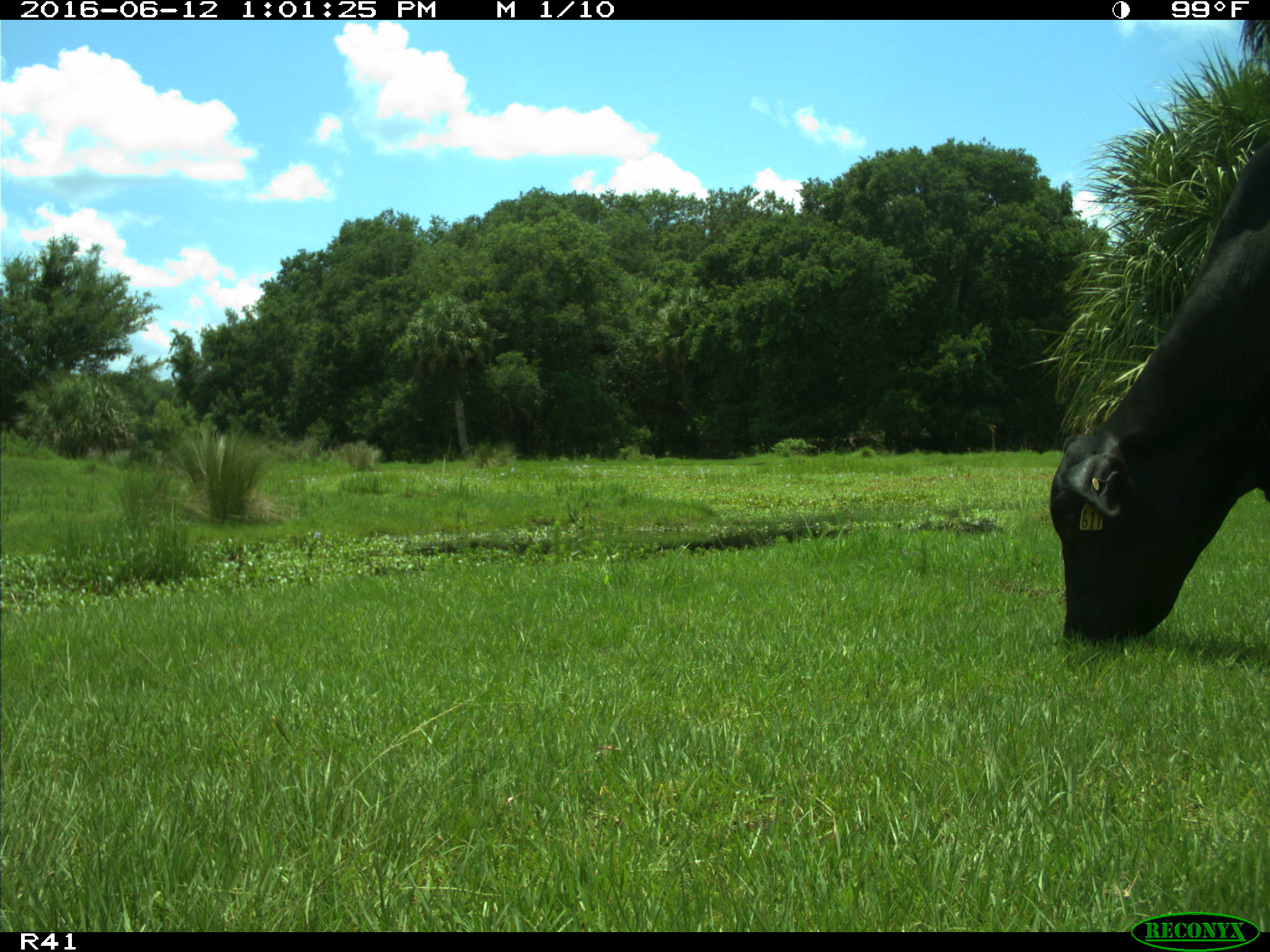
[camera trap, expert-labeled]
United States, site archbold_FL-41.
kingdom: Animalia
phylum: Chordata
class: Mammalia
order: Artiodactyla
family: Bovidae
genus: Bos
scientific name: Bos taurus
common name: domestic cow